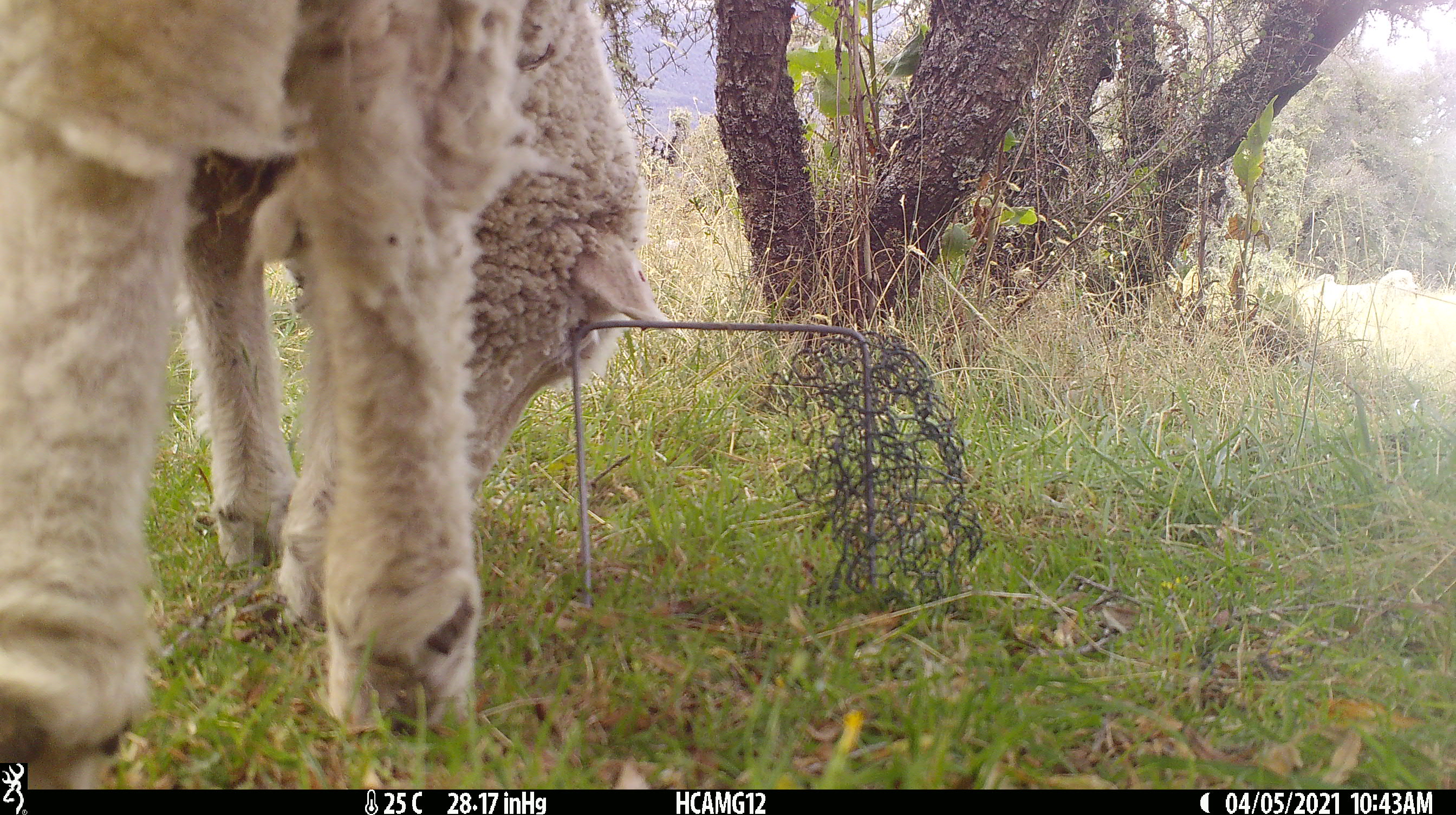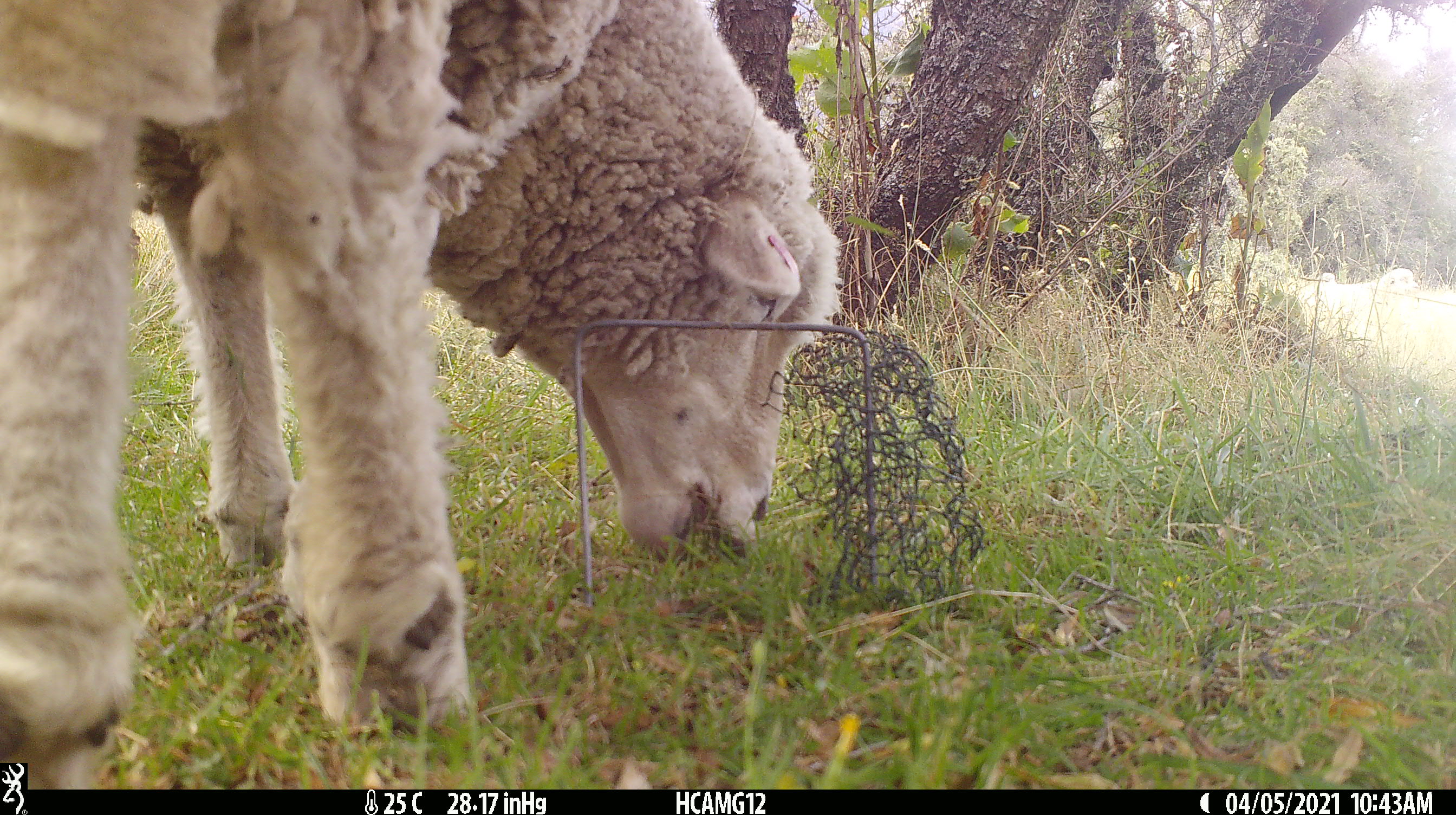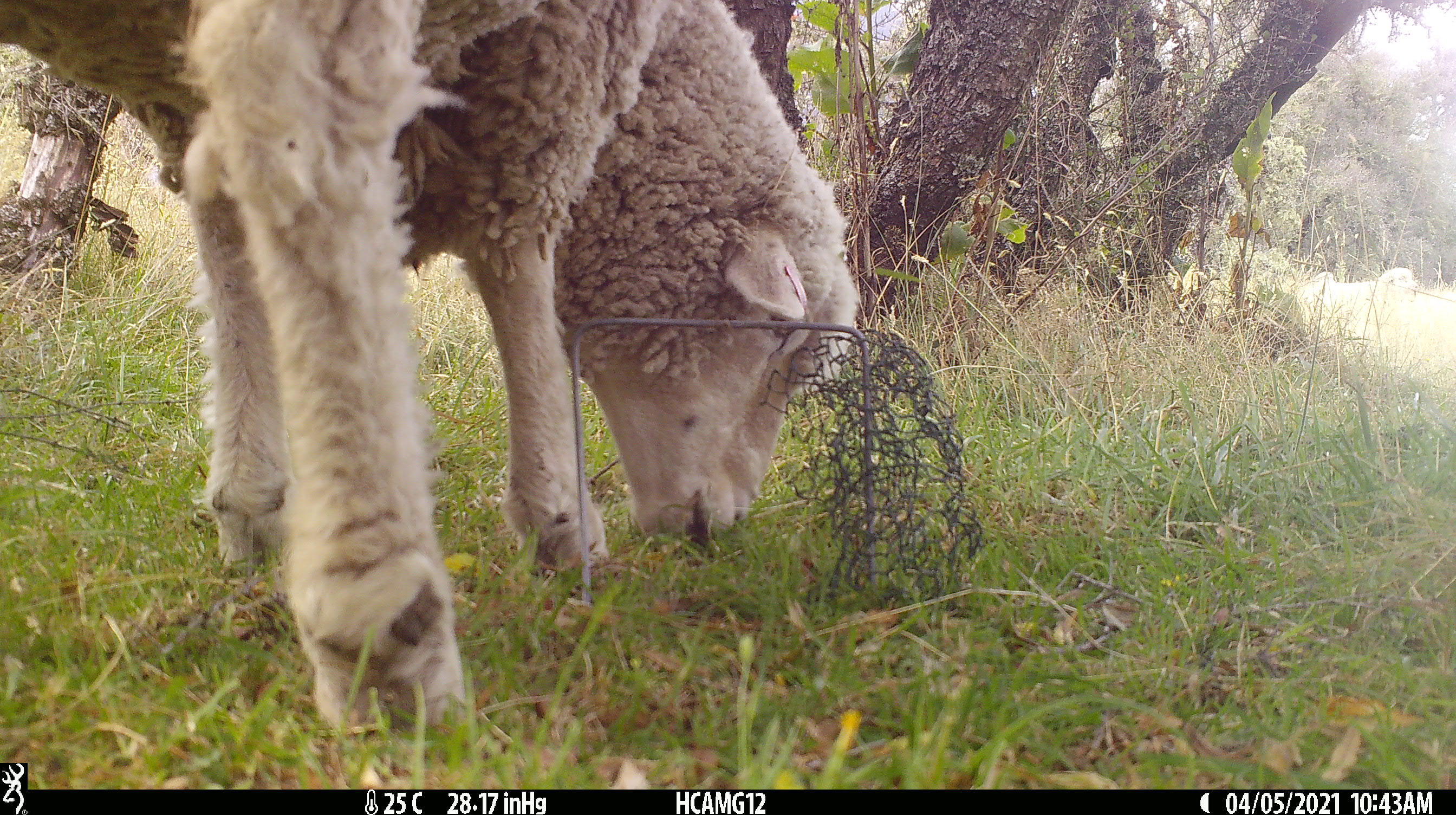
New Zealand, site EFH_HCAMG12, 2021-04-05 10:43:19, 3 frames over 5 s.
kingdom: Animalia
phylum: Chordata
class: Mammalia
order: Artiodactyla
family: Bovidae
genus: Ovis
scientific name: Ovis aries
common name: domestic sheep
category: sheep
Sheep (domestic sheep) (Ovis aries).